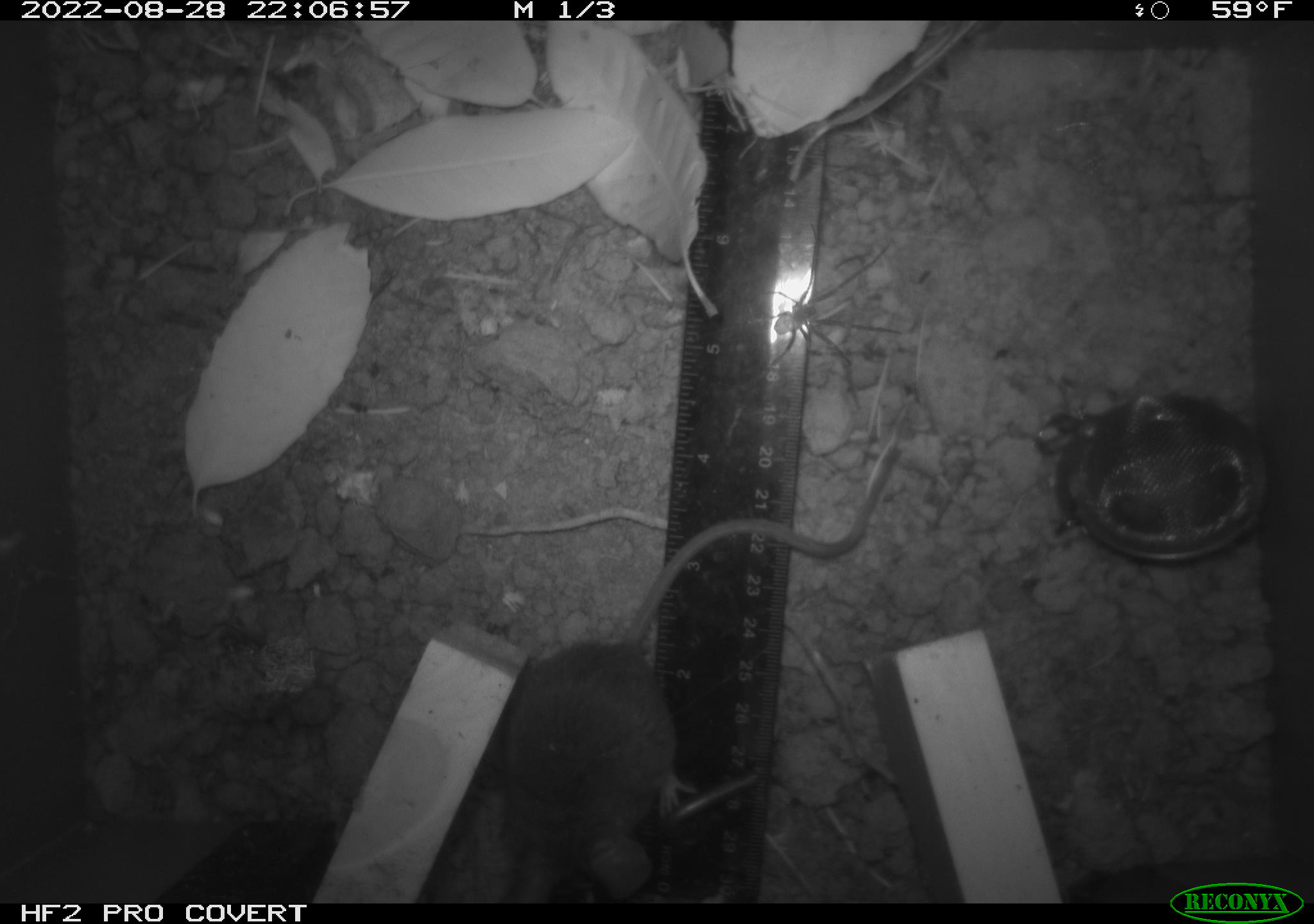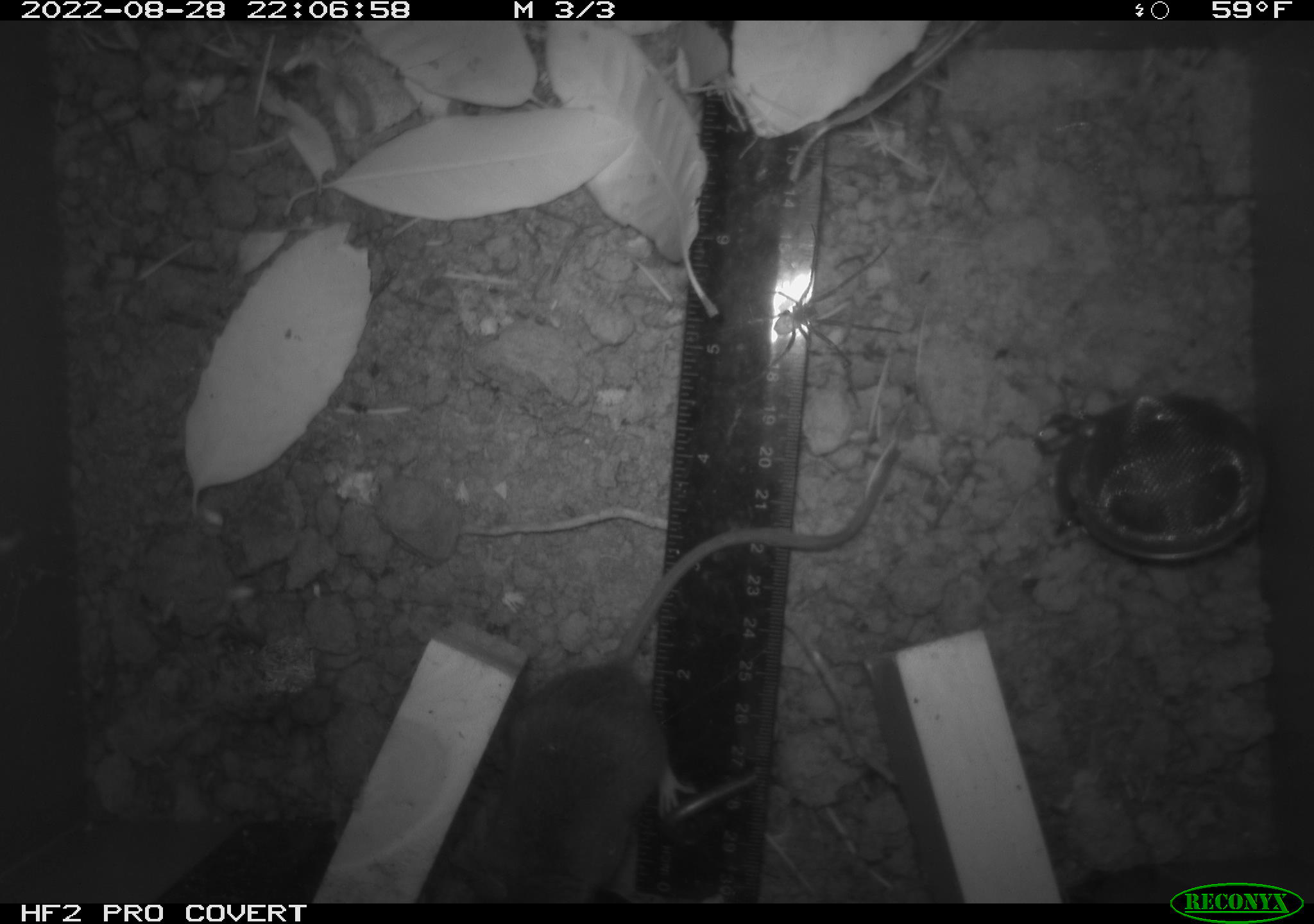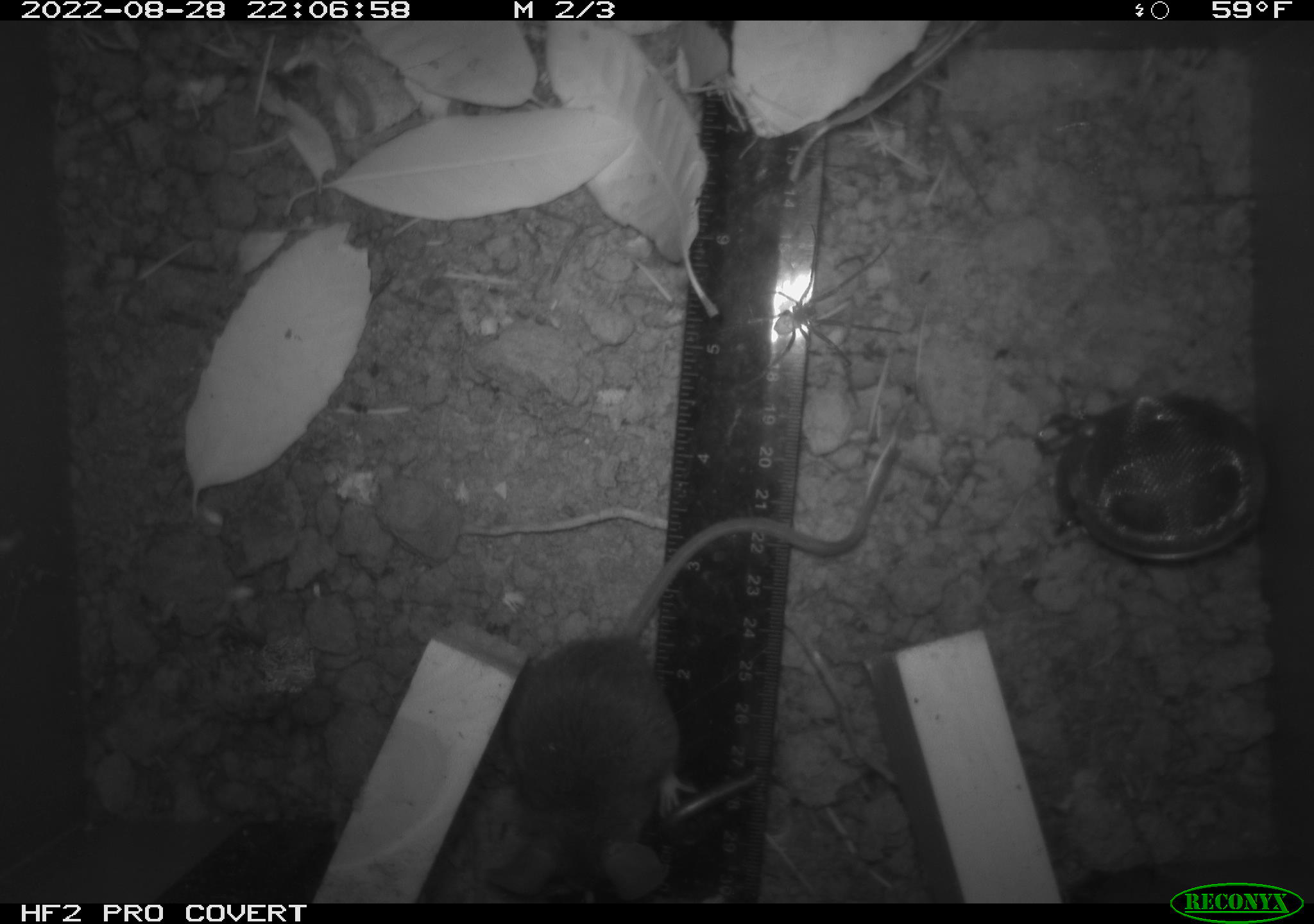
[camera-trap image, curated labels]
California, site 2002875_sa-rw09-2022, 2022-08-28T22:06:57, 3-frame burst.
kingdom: Animalia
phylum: Arthropoda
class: Arachnida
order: Araneae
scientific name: Araneae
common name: spider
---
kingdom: Animalia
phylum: Chordata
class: Mammalia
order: Rodentia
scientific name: Rodentia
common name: rodent